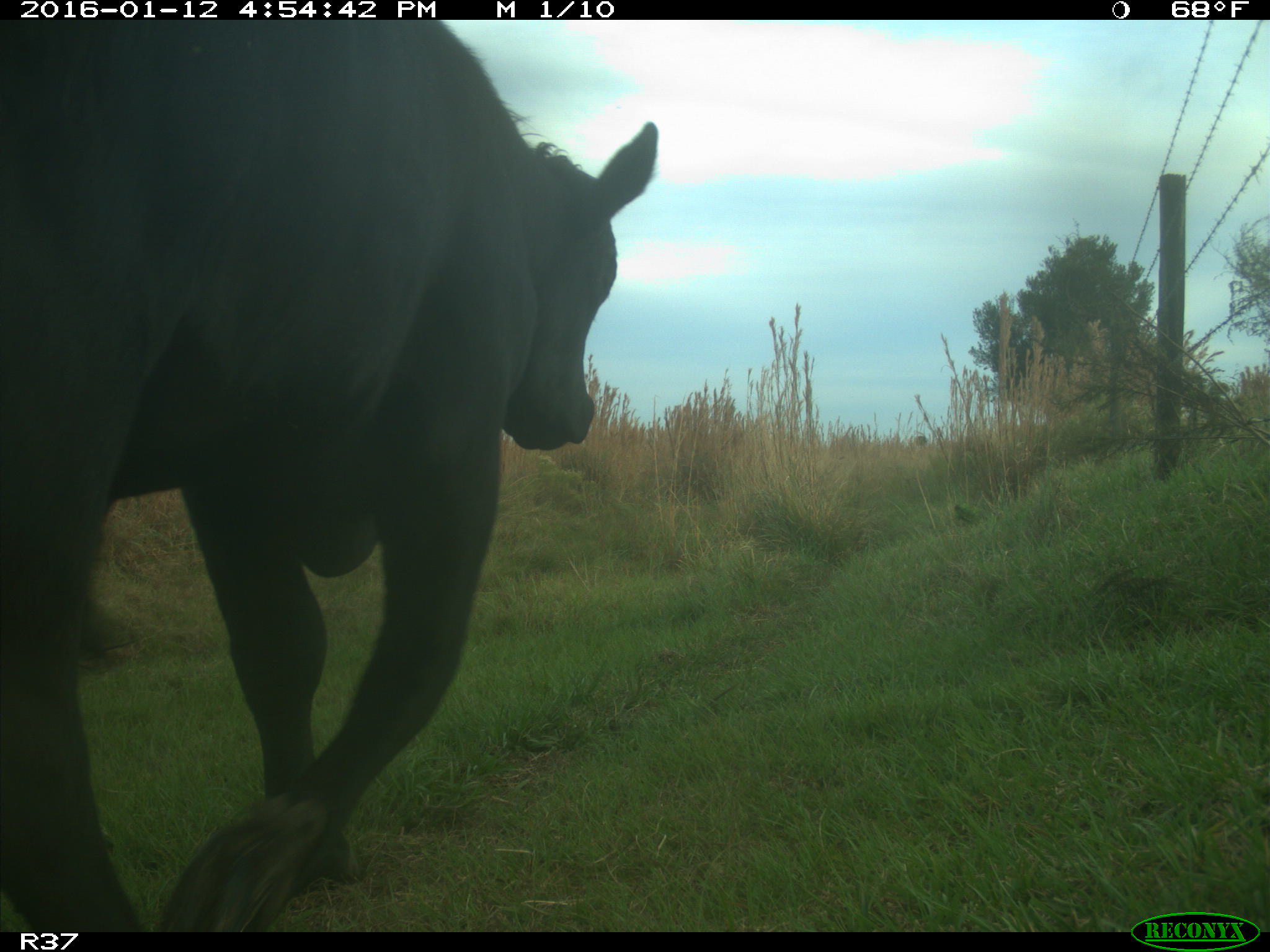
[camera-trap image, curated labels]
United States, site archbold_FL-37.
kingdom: Animalia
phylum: Chordata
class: Mammalia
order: Artiodactyla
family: Bovidae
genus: Bos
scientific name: Bos taurus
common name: domestic cow